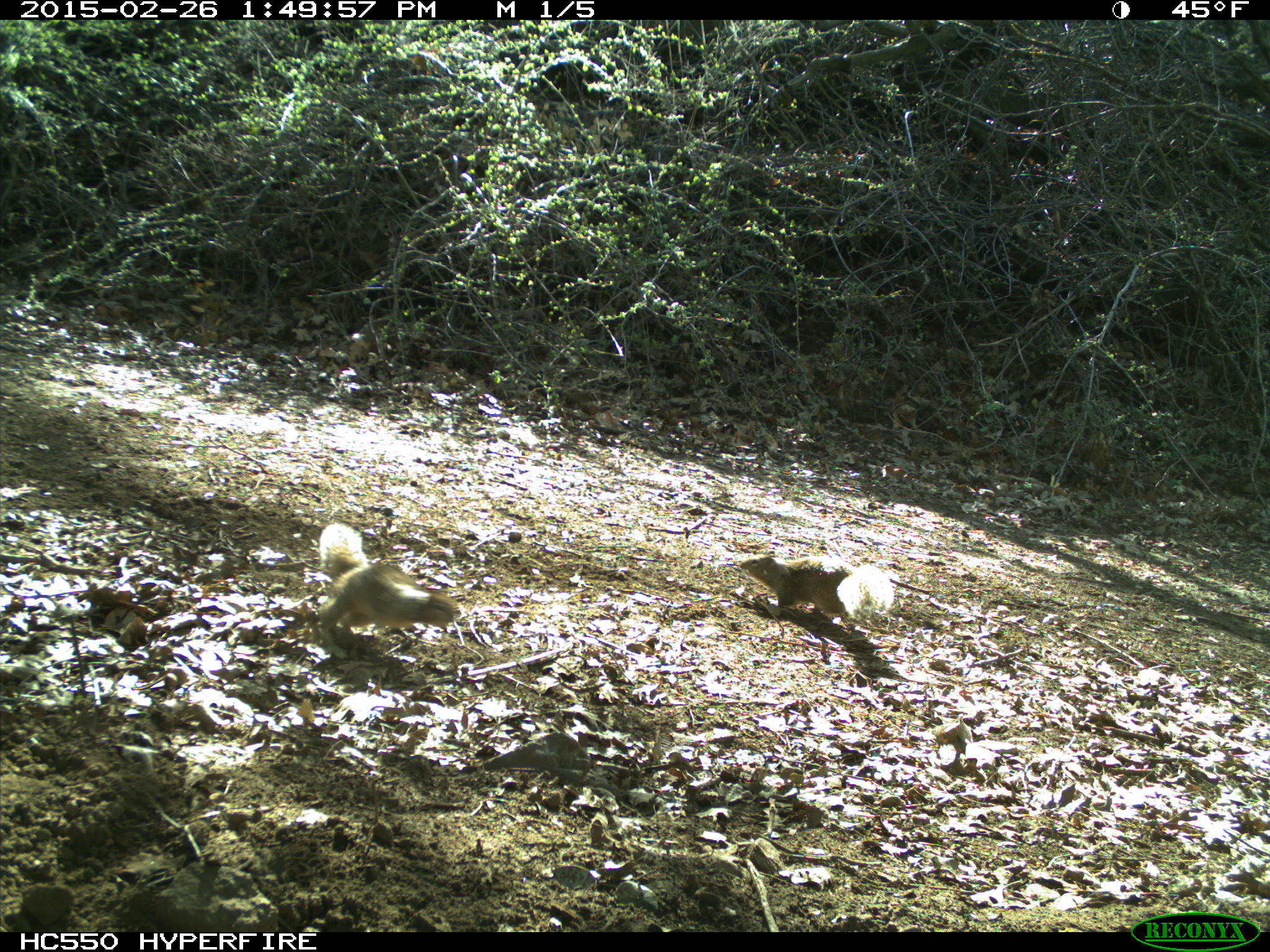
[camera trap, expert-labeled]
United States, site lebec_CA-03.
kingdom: Animalia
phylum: Chordata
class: Mammalia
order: Rodentia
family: Sciuridae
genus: Otospermophilus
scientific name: Otospermophilus beecheyi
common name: california ground squirrel